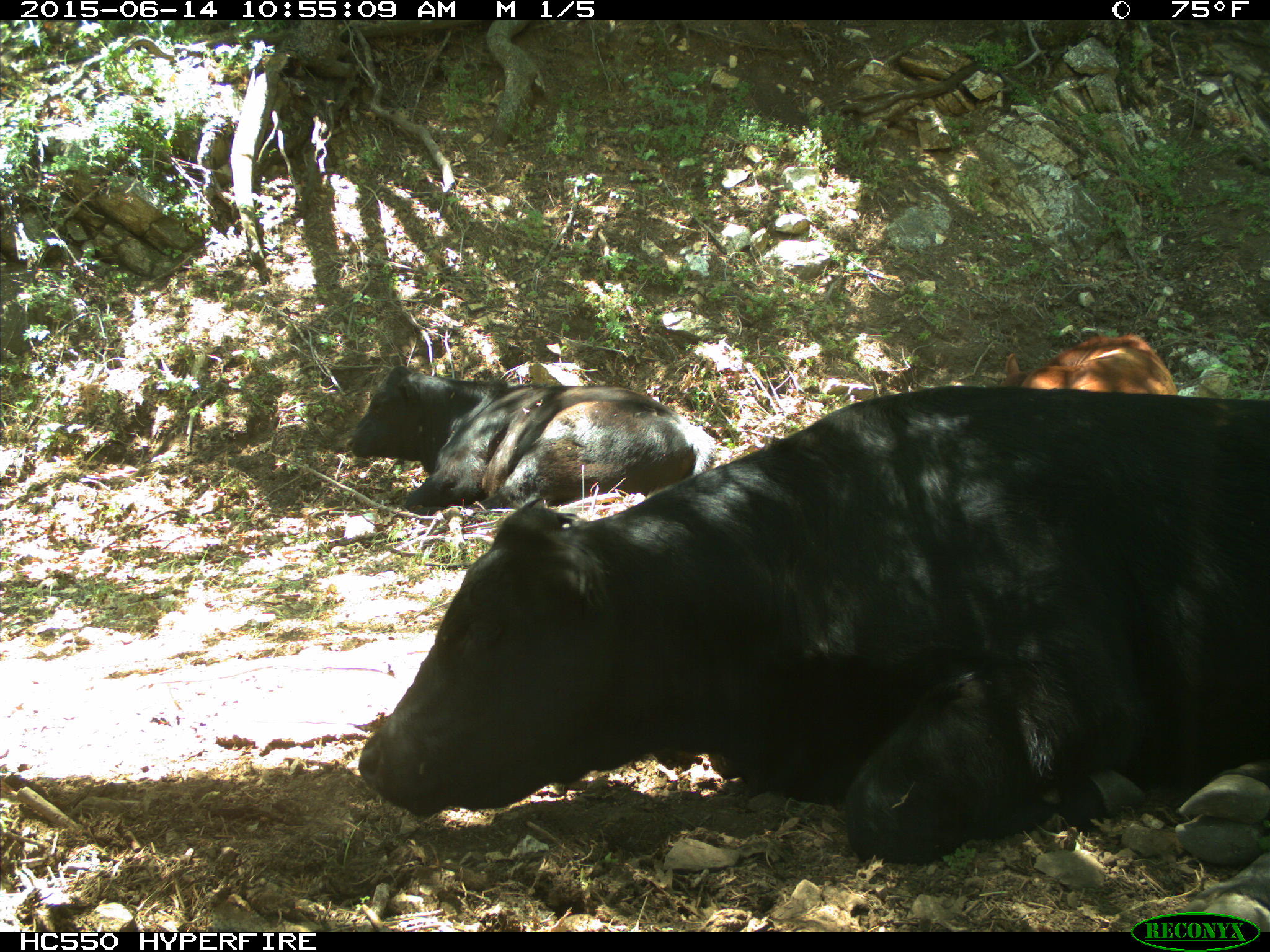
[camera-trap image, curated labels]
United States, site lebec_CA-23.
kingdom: Animalia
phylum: Chordata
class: Mammalia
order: Artiodactyla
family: Bovidae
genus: Bos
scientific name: Bos taurus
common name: domestic cow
Bos taurus (domestic cow).